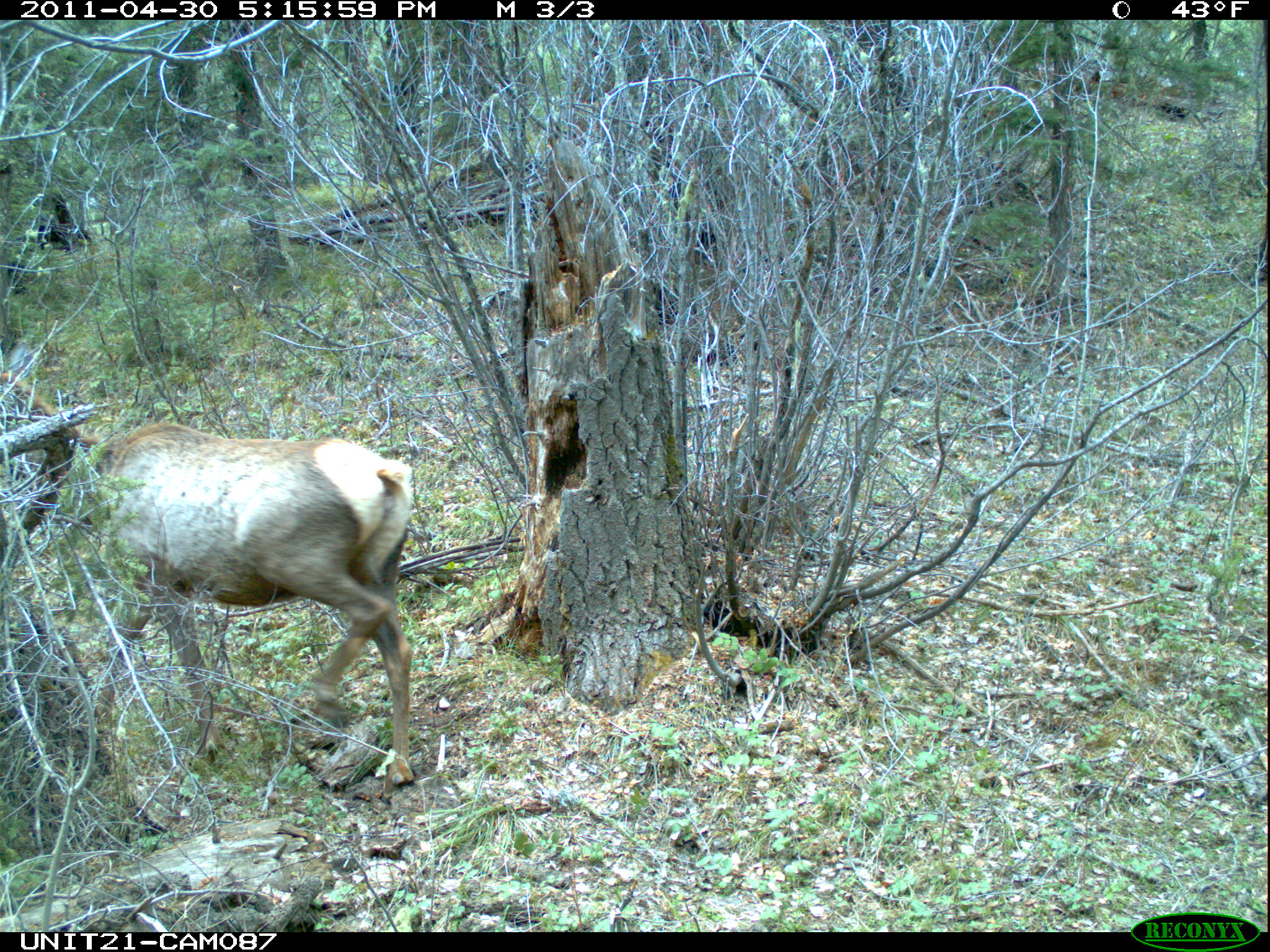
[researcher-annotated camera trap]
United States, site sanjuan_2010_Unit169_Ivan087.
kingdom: Animalia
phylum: Chordata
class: Mammalia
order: Artiodactyla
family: Cervidae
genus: Cervus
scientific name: Cervus elaphus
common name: red deer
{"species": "Cervus elaphus (red deer)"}